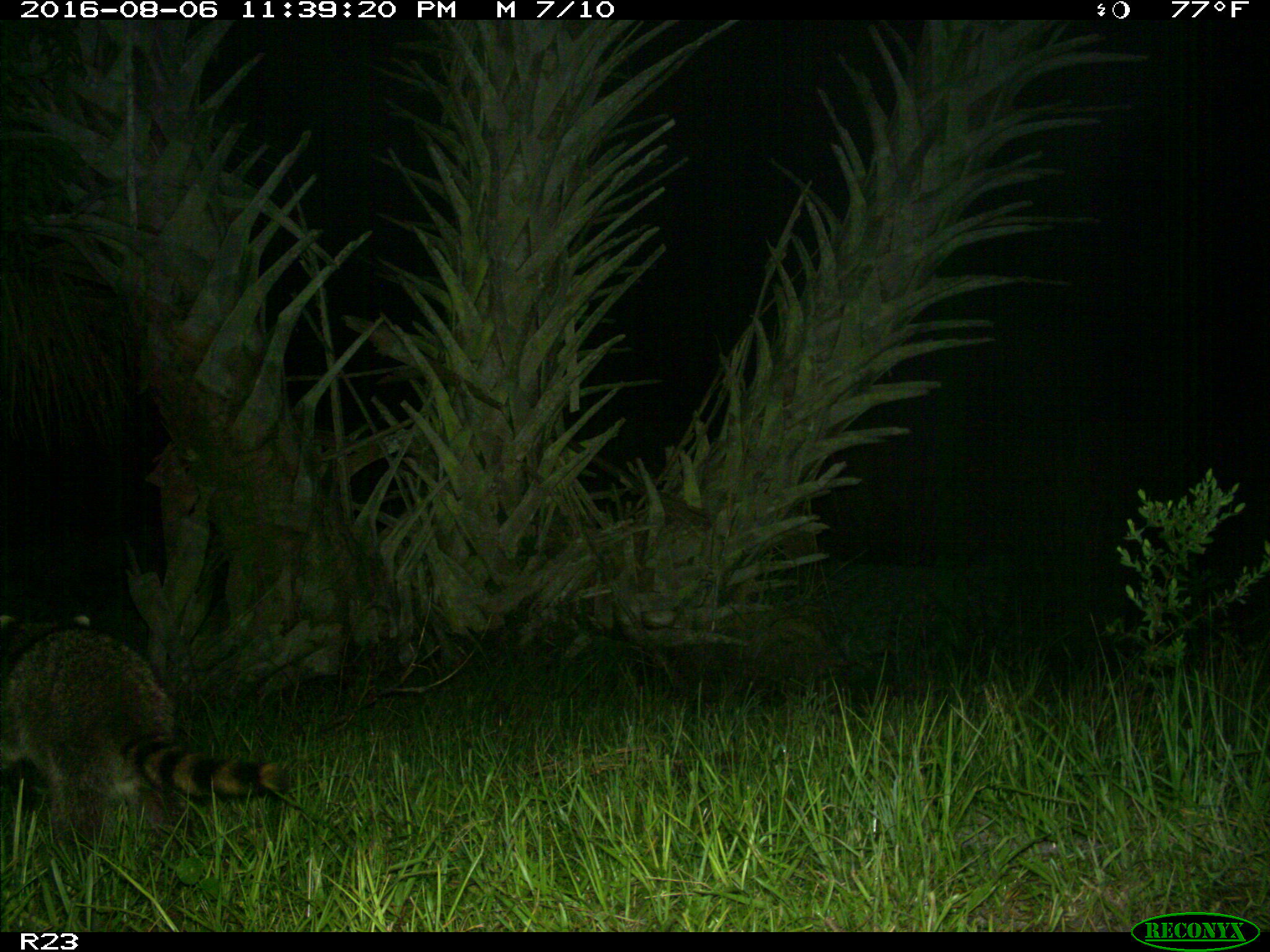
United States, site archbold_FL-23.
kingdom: Animalia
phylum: Chordata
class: Mammalia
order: Carnivora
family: Procyonidae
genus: Procyon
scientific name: Procyon lotor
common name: common raccoon